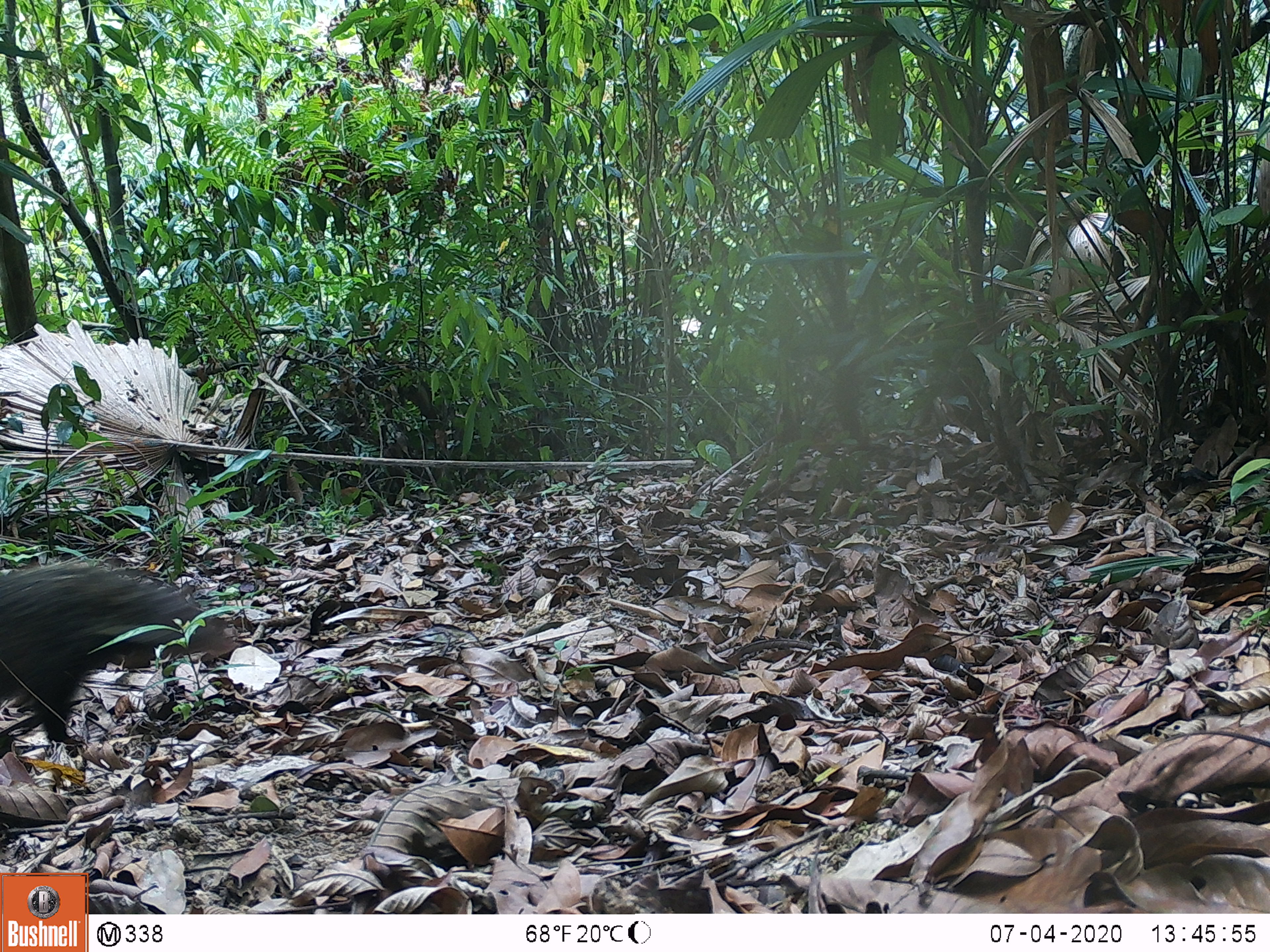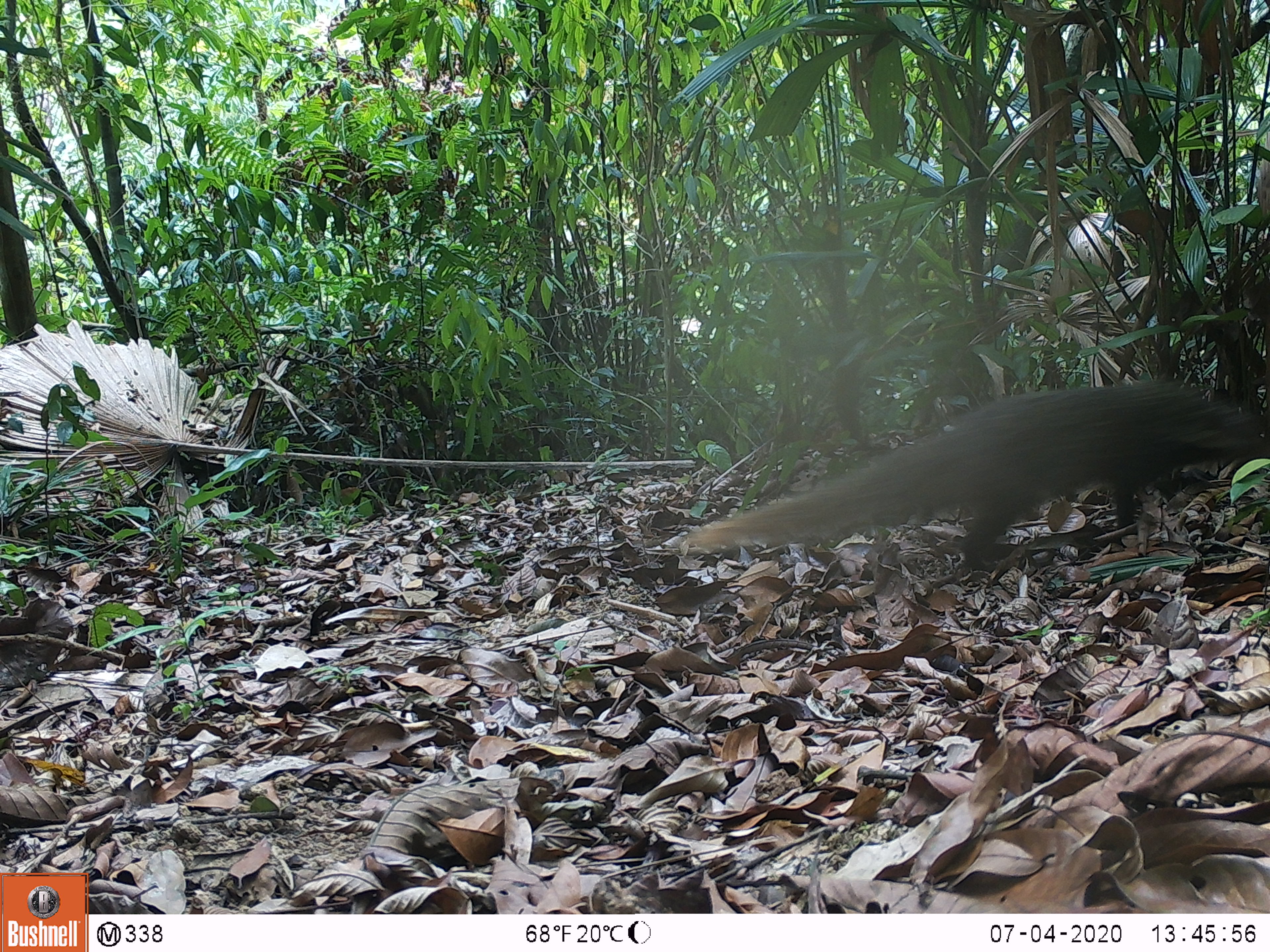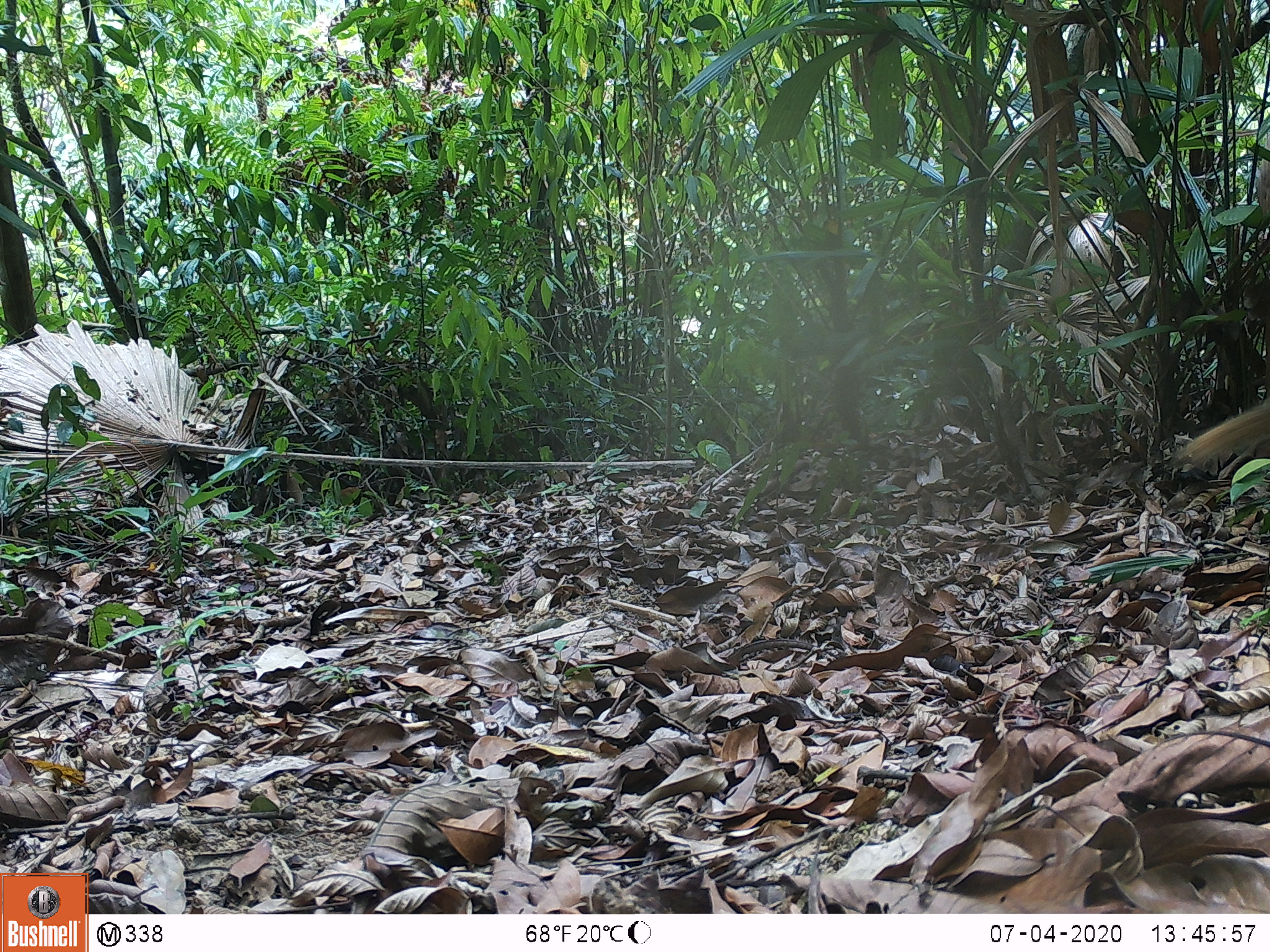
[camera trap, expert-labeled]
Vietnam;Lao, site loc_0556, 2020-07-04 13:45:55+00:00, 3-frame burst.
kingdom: Animalia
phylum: Chordata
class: Mammalia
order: Carnivora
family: Herpestidae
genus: Urva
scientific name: Urva urva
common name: crab-eating mongoose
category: crab eating mongoose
Crab eating mongoose (crab-eating mongoose) (Urva urva). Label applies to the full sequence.